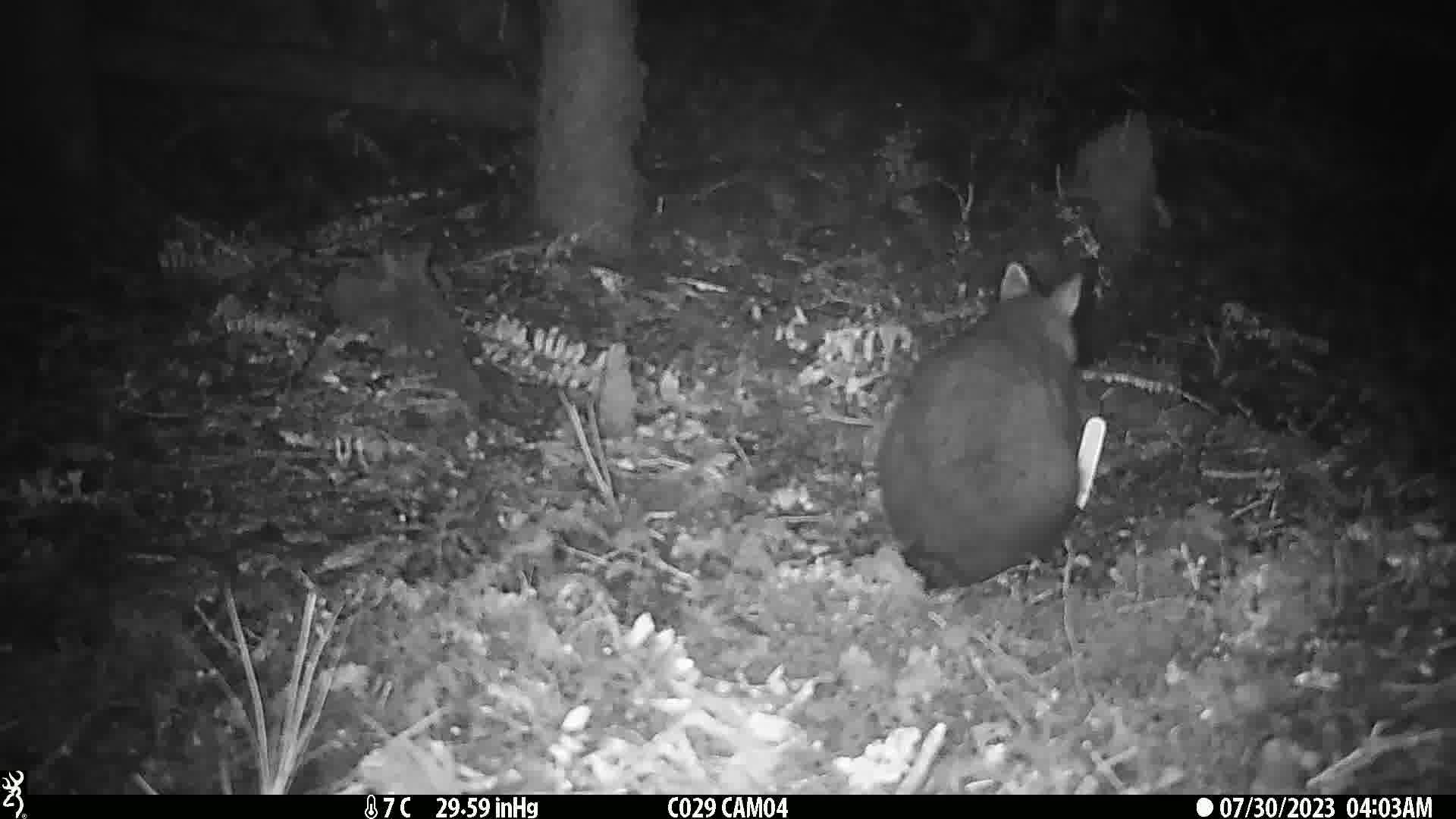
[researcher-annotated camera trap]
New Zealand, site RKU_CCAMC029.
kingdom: Animalia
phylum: Chordata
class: Mammalia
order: Diprotodontia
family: Phalangeridae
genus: Trichosurus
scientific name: Trichosurus vulpecula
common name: common brushtail possum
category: possum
Possum (common brushtail possum) (Trichosurus vulpecula).